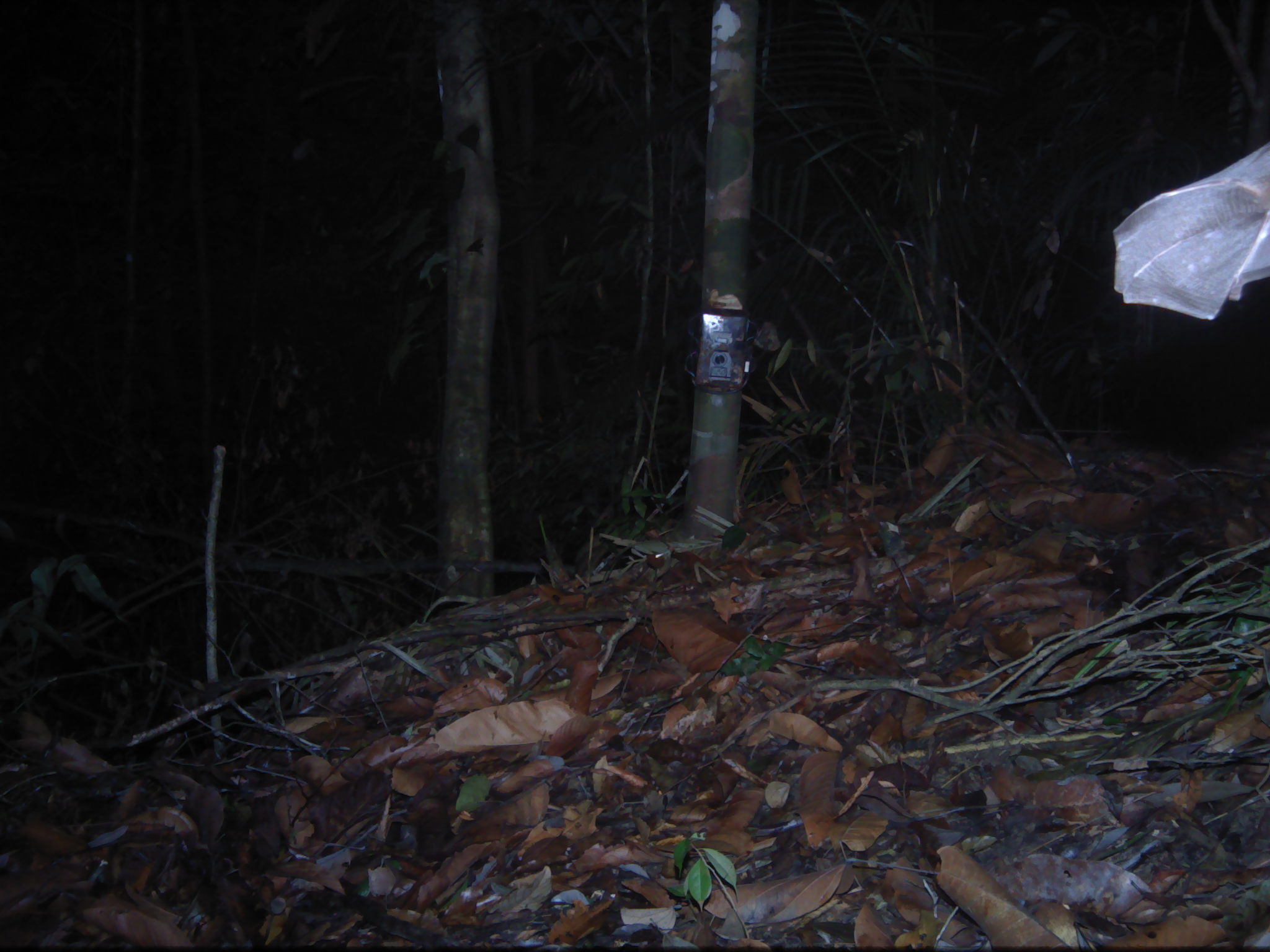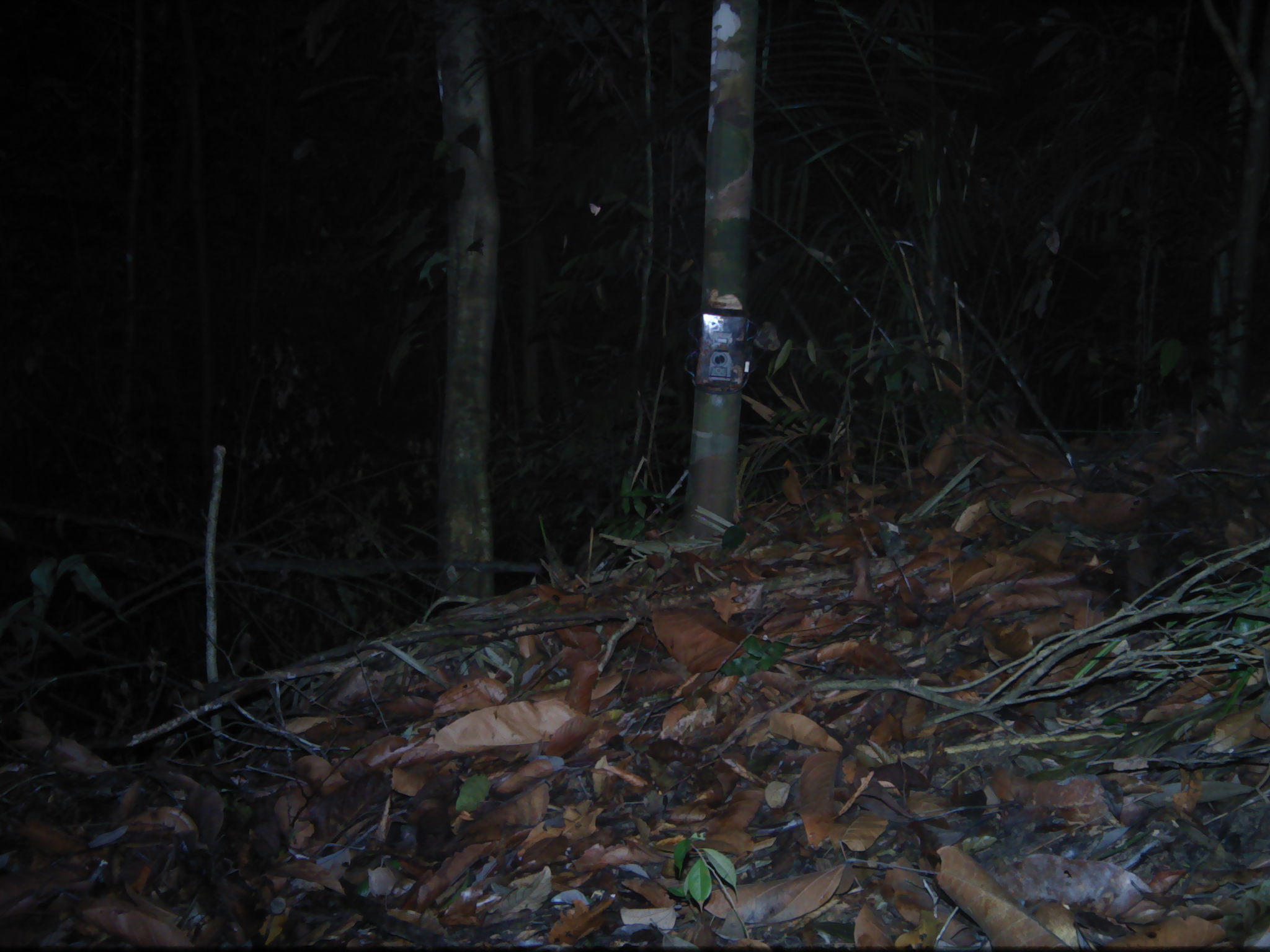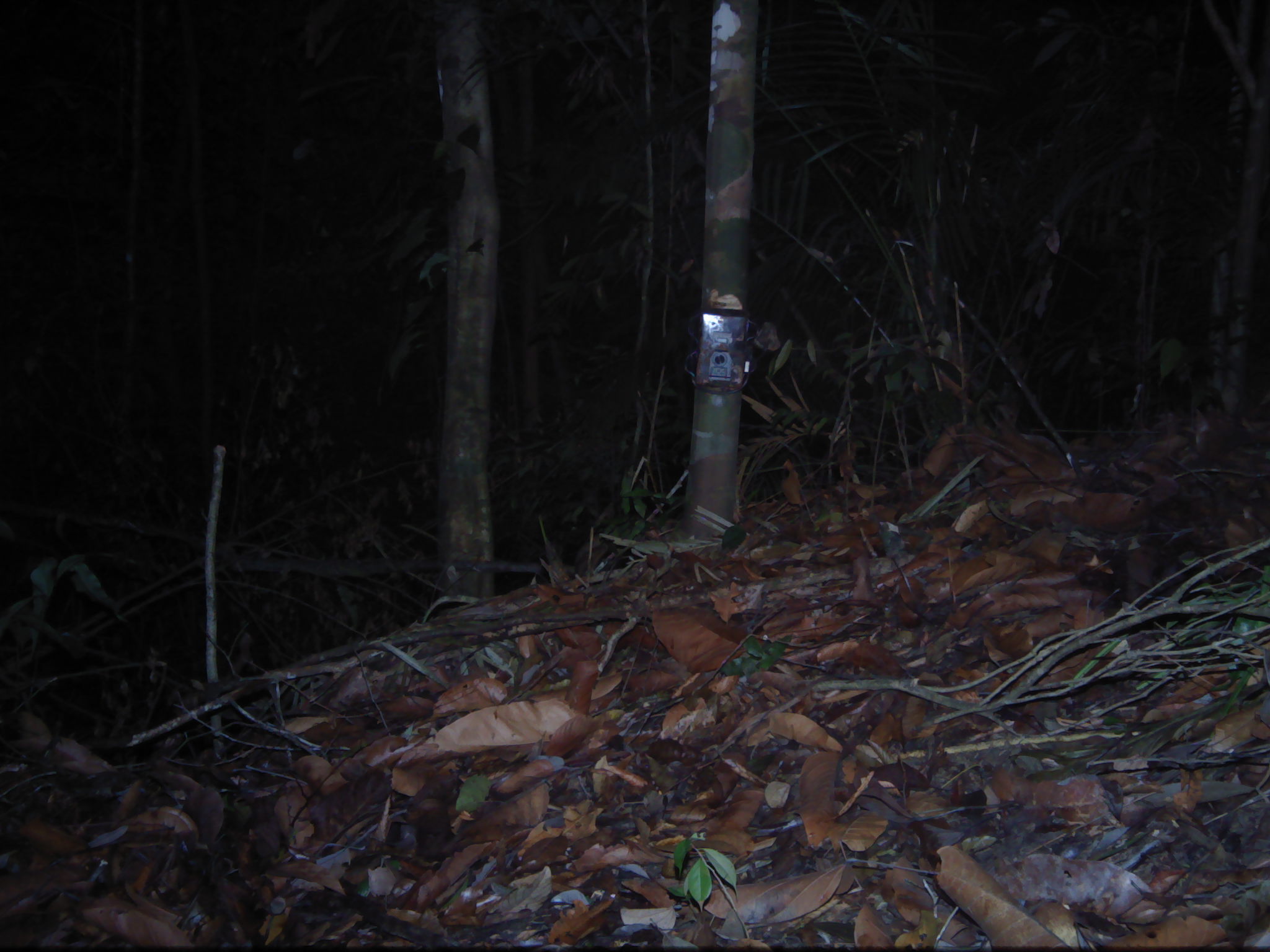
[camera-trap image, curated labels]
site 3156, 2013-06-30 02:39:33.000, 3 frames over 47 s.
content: unidentified animal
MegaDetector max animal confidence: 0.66